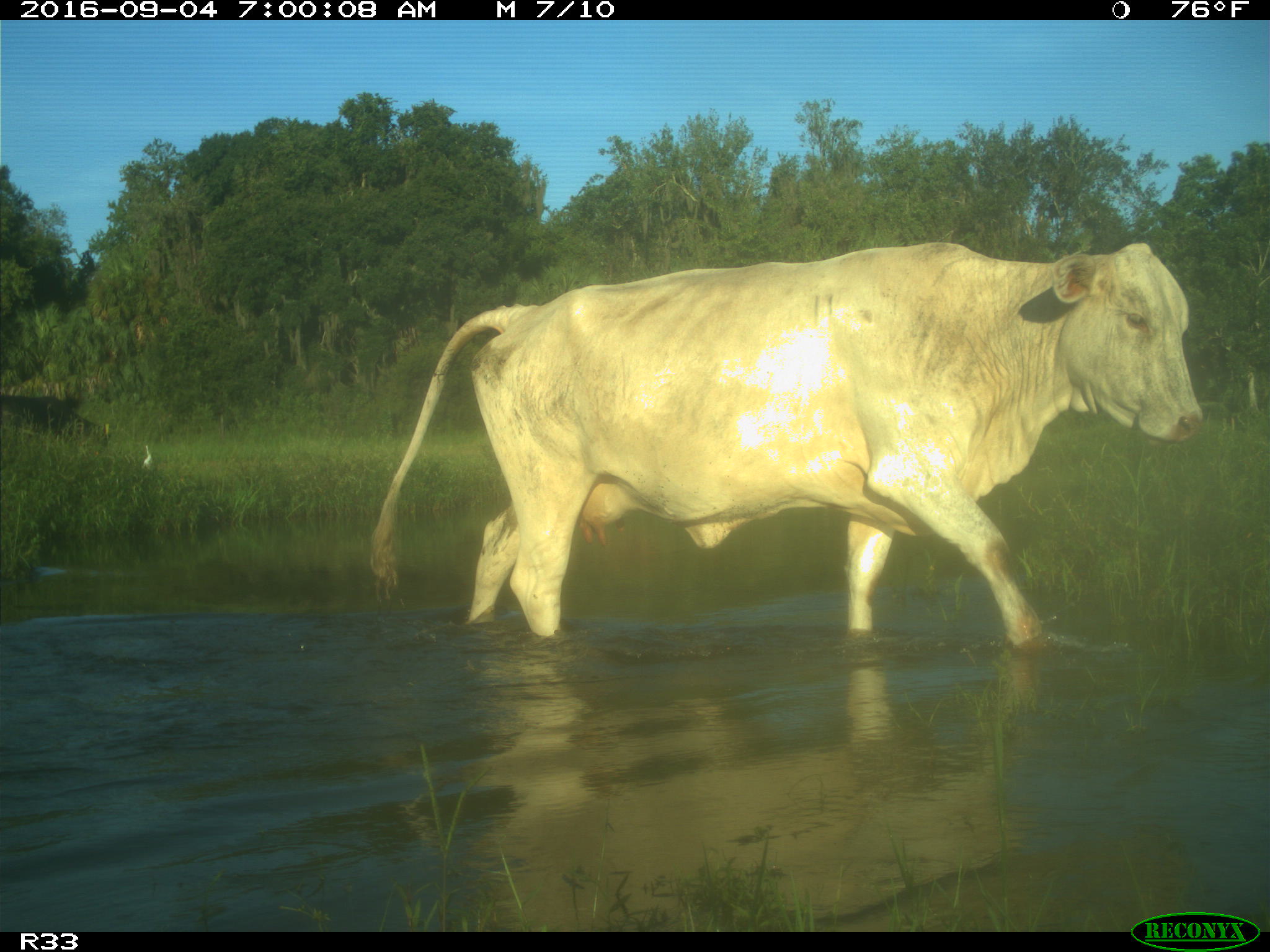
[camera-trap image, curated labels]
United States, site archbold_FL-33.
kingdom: Animalia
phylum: Chordata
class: Mammalia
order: Artiodactyla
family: Bovidae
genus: Bos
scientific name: Bos taurus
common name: domestic cow